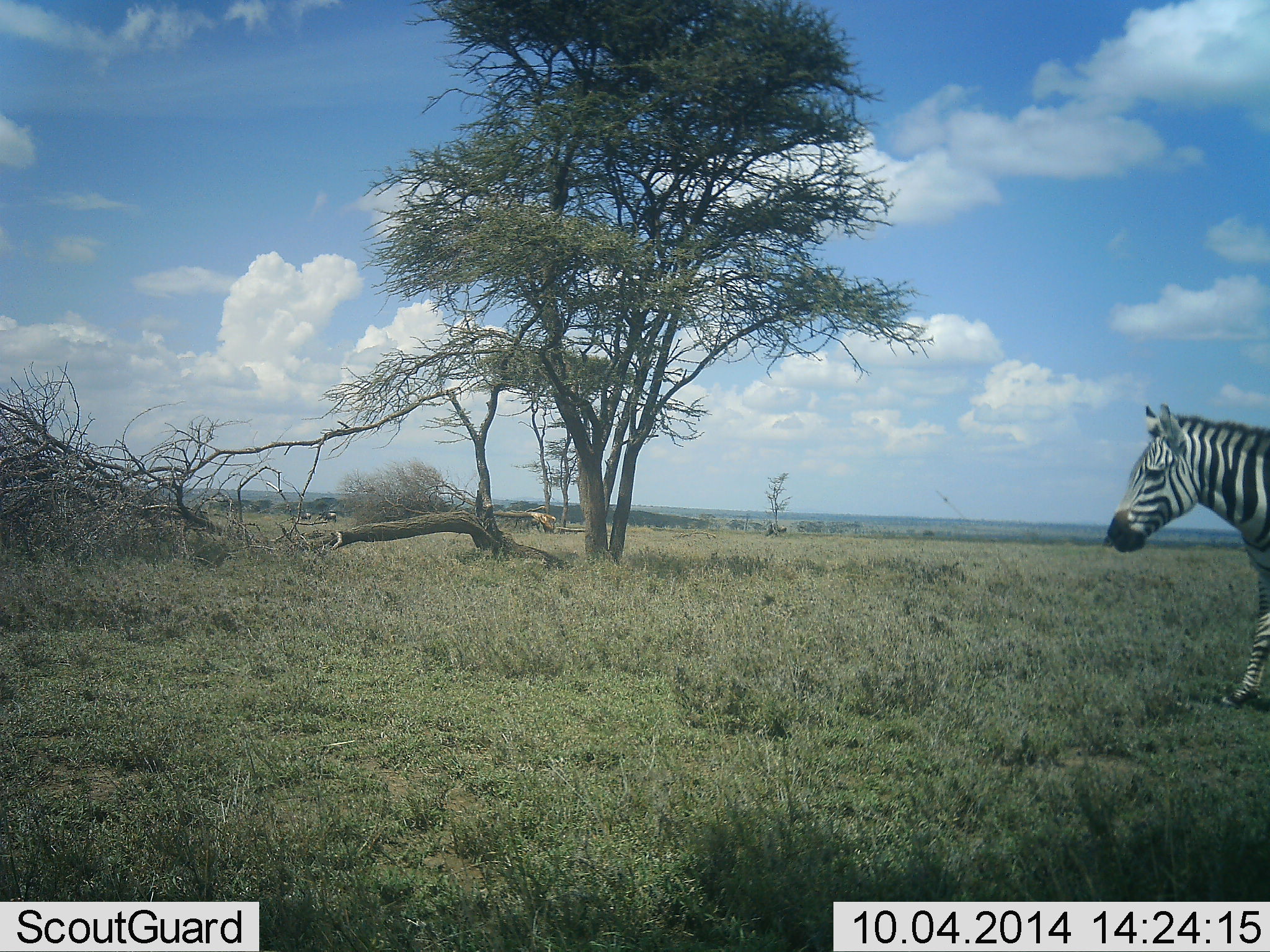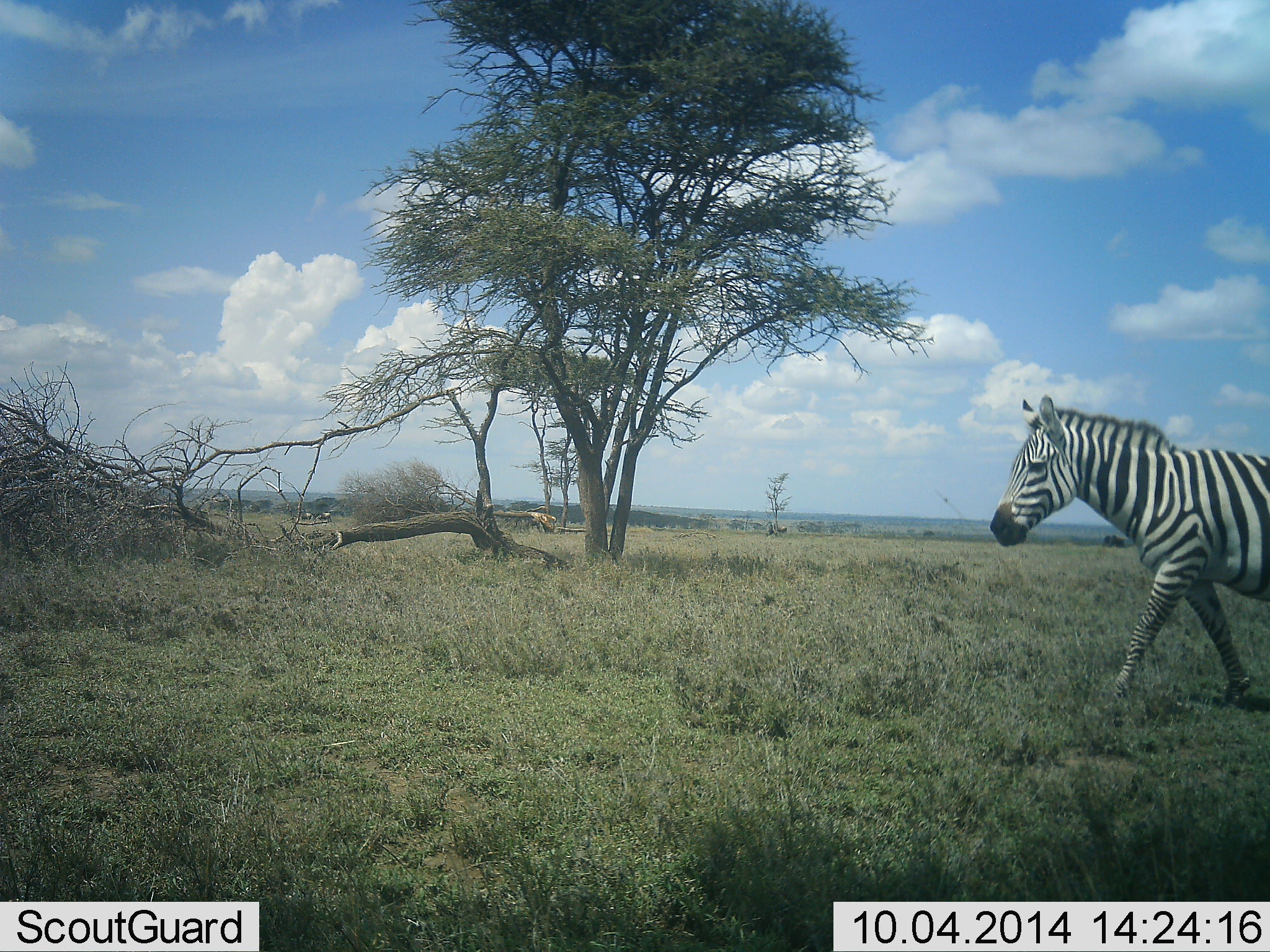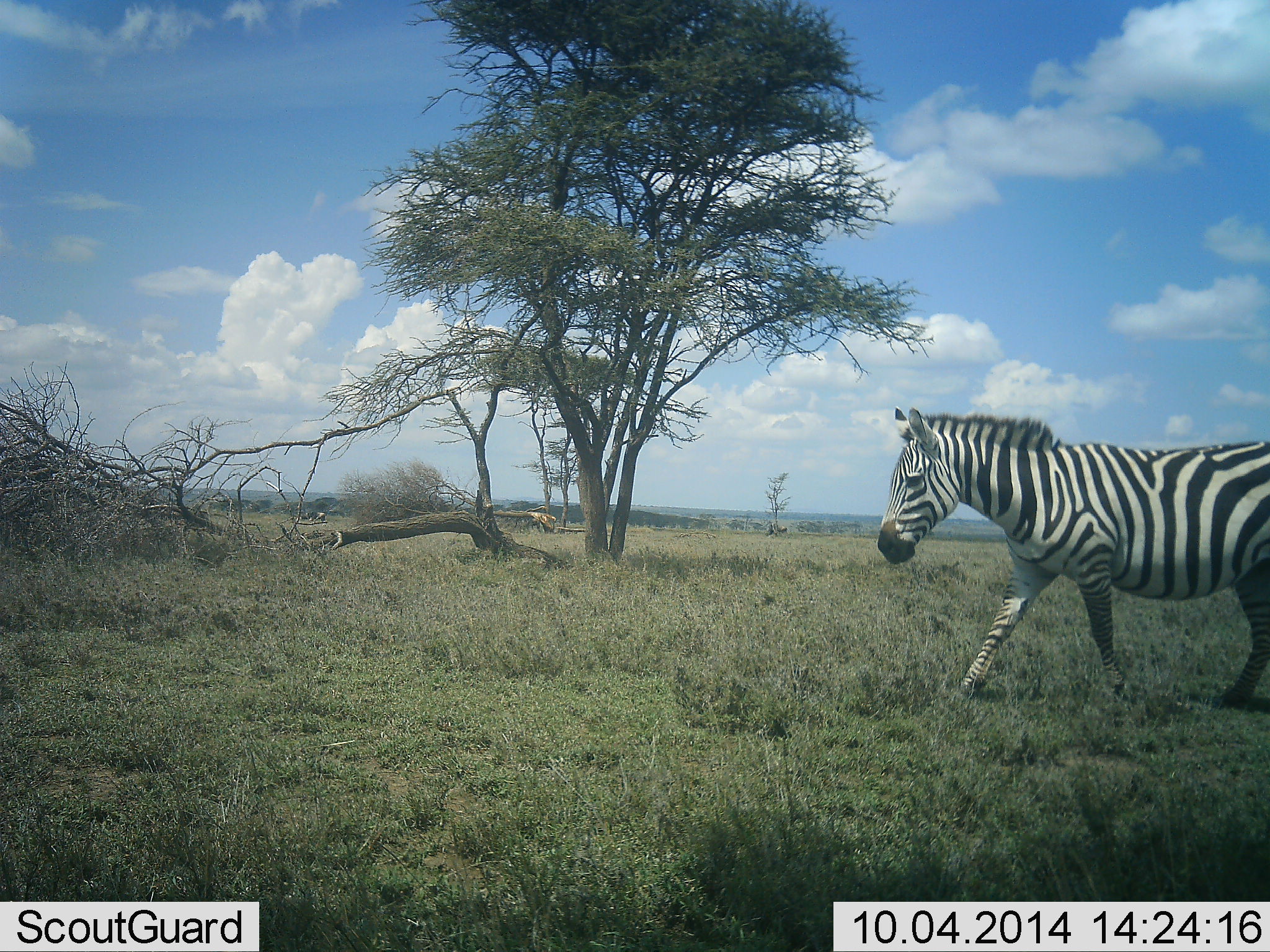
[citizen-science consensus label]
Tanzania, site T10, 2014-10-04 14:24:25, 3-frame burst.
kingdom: Animalia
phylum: Chordata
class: Mammalia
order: Perissodactyla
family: Equidae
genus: Equus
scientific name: Equus quagga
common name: plains zebra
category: zebra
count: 1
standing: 0%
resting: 0%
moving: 100%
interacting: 0%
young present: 0%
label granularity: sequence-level